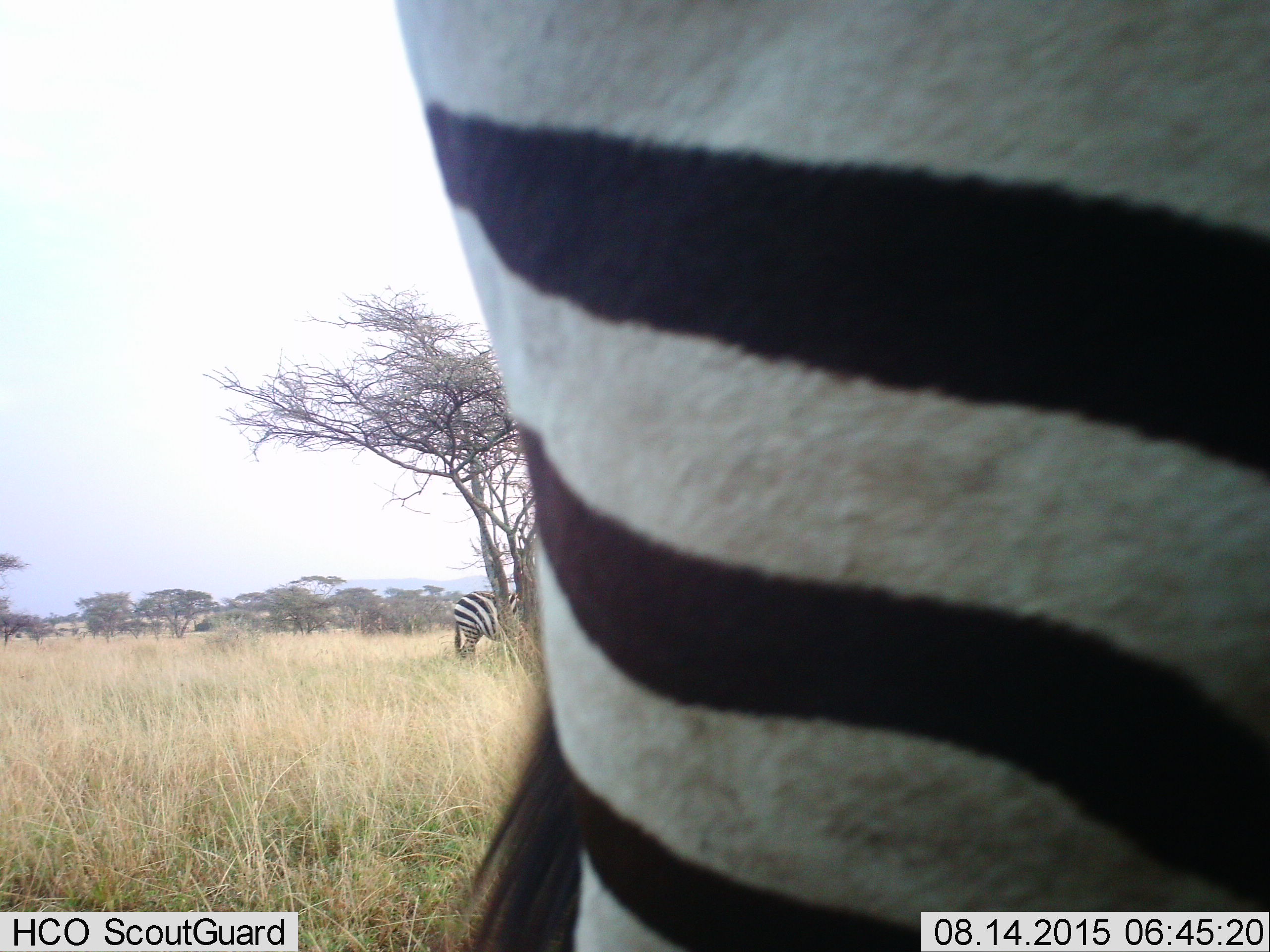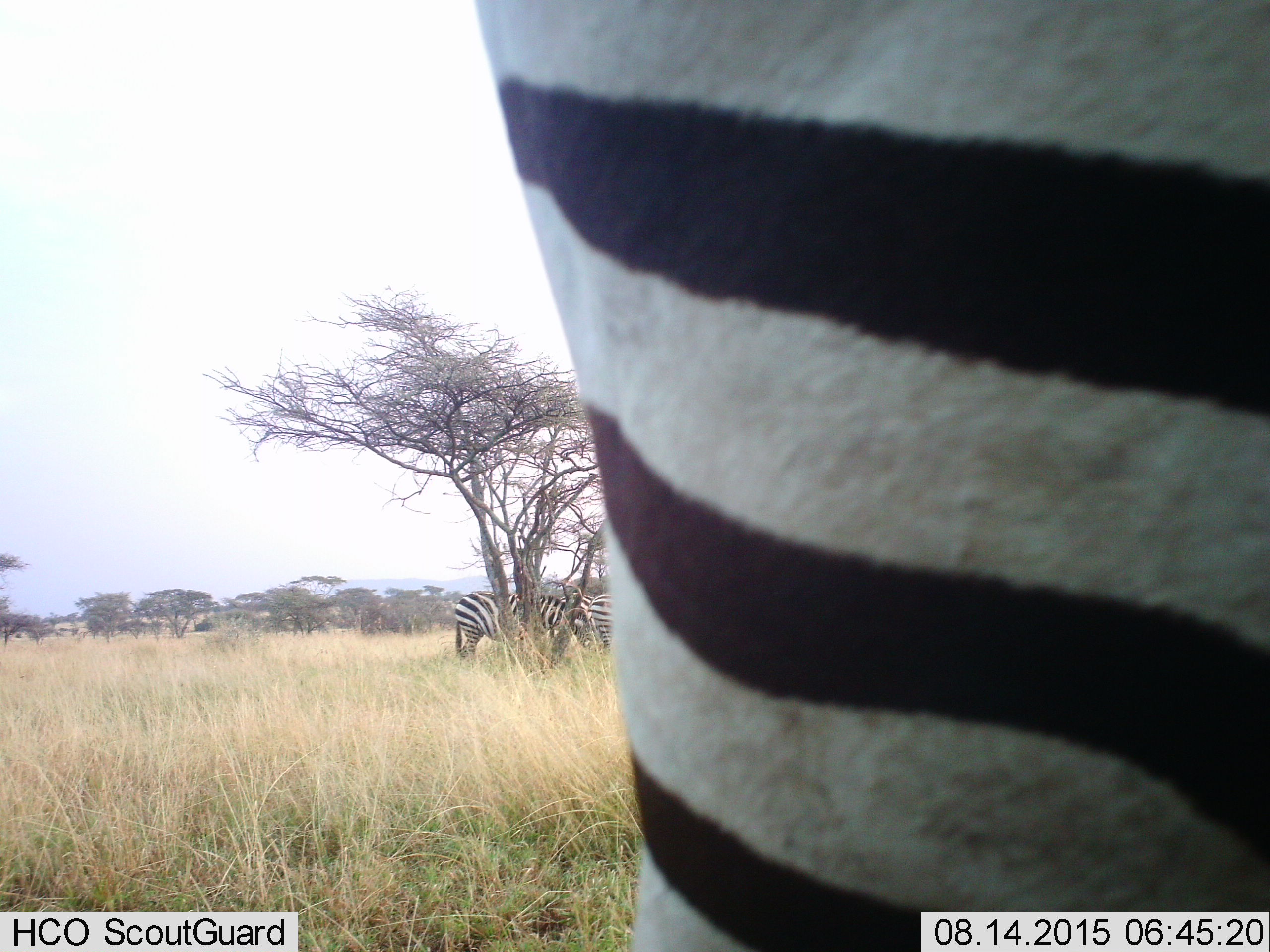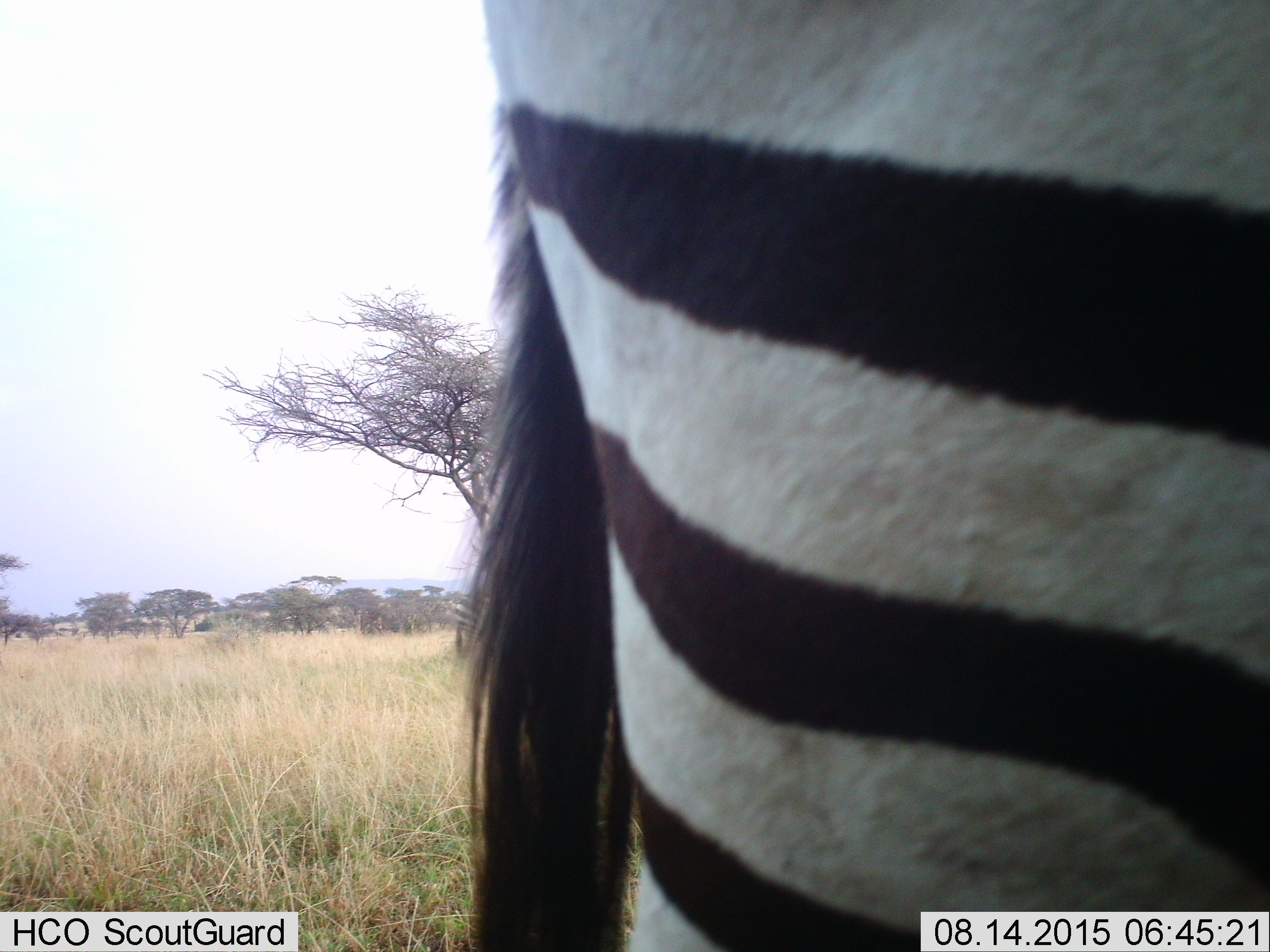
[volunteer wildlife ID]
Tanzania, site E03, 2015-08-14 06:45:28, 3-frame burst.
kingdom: Animalia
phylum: Chordata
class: Mammalia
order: Perissodactyla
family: Equidae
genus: Equus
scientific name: Equus quagga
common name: plains zebra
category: zebra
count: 3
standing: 80%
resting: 0%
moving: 30%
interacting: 5%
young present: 0%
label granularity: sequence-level